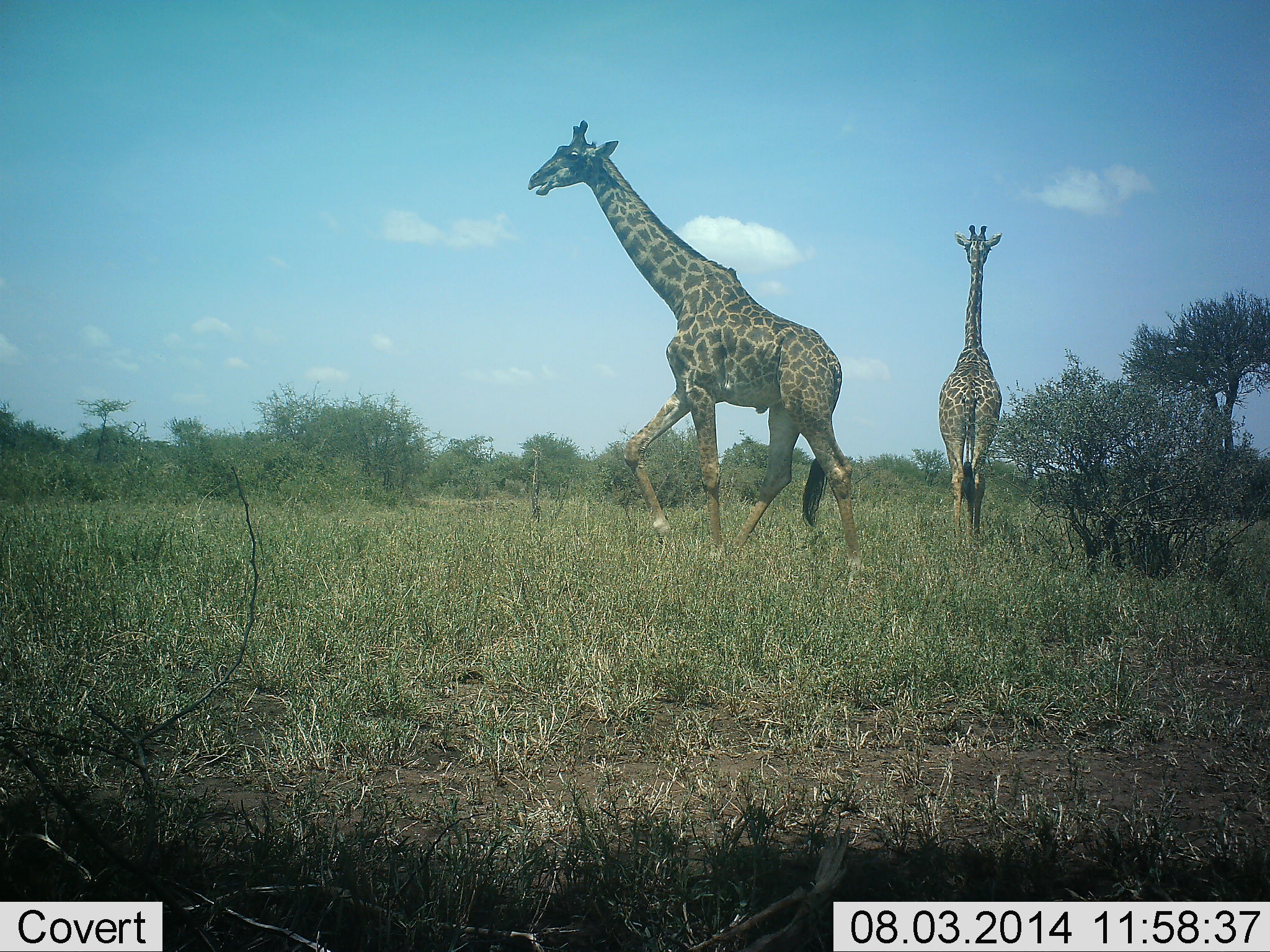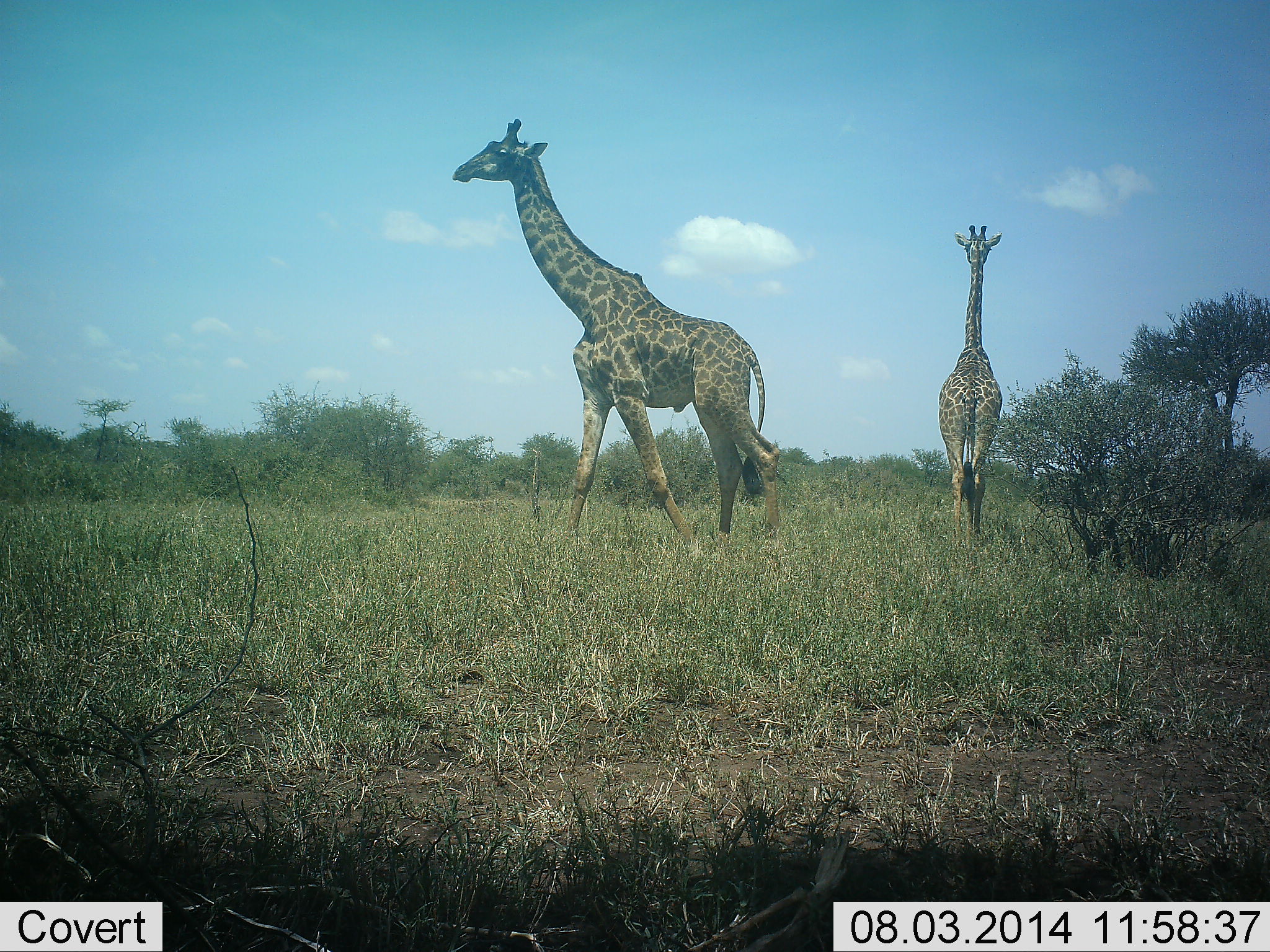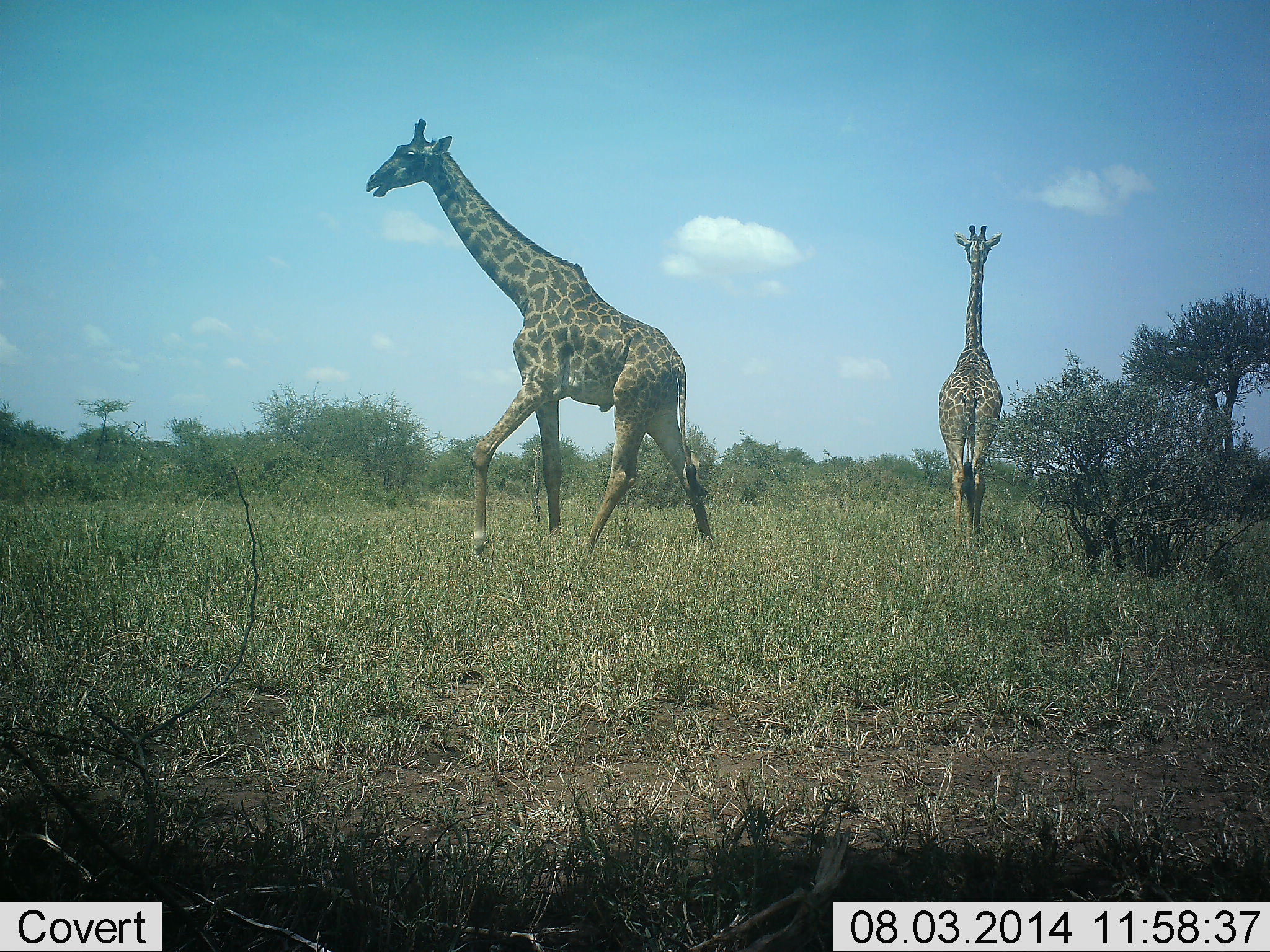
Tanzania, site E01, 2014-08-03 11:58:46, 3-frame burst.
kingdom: Animalia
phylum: Chordata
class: Mammalia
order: Artiodactyla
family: Giraffidae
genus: Giraffa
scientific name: Giraffa camelopardalis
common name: giraffe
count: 2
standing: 50%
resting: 0%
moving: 100%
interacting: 0%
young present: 0%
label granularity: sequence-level